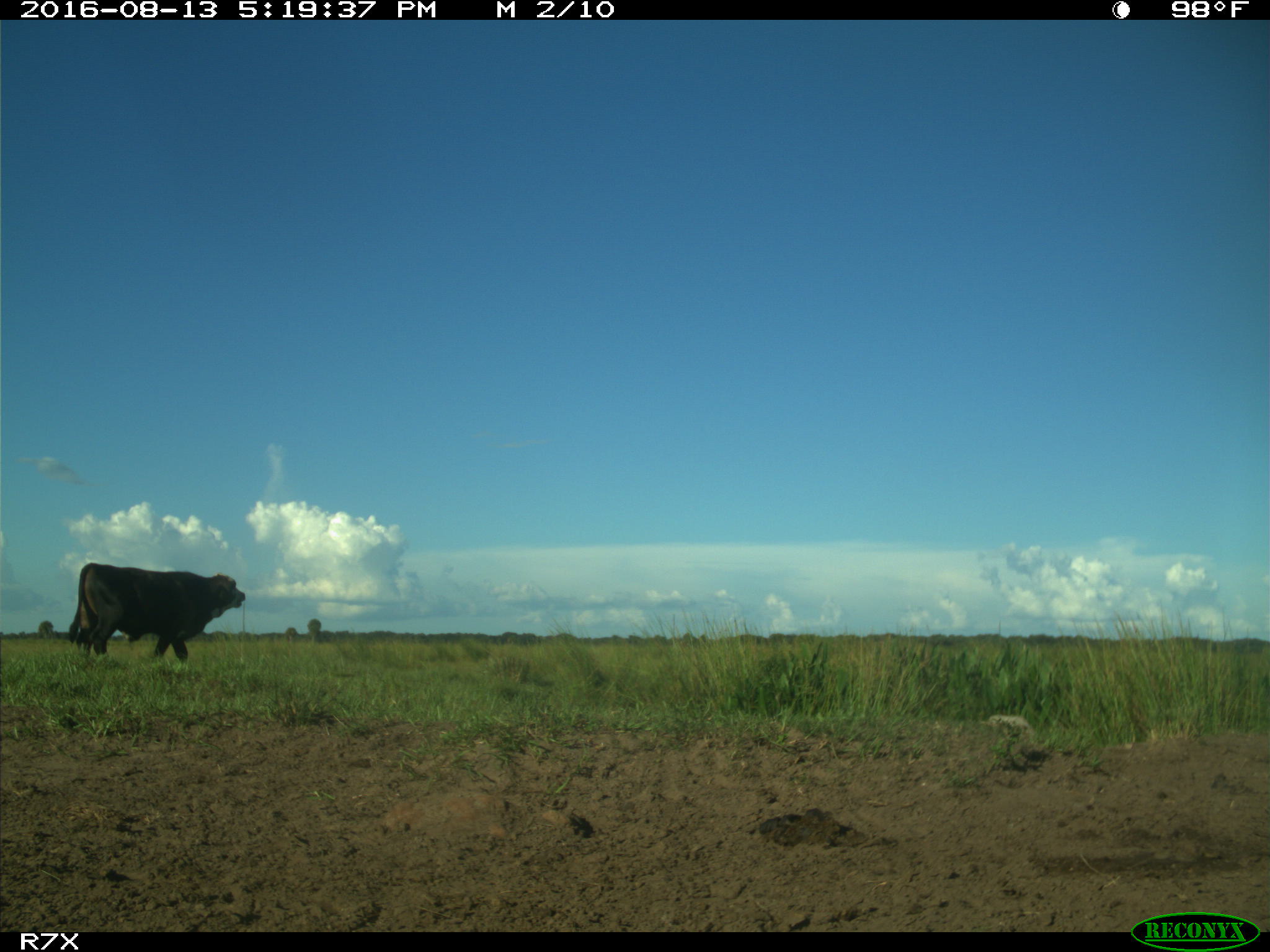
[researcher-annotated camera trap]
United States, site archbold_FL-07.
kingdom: Animalia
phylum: Chordata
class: Mammalia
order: Artiodactyla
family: Bovidae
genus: Bos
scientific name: Bos taurus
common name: domestic cow